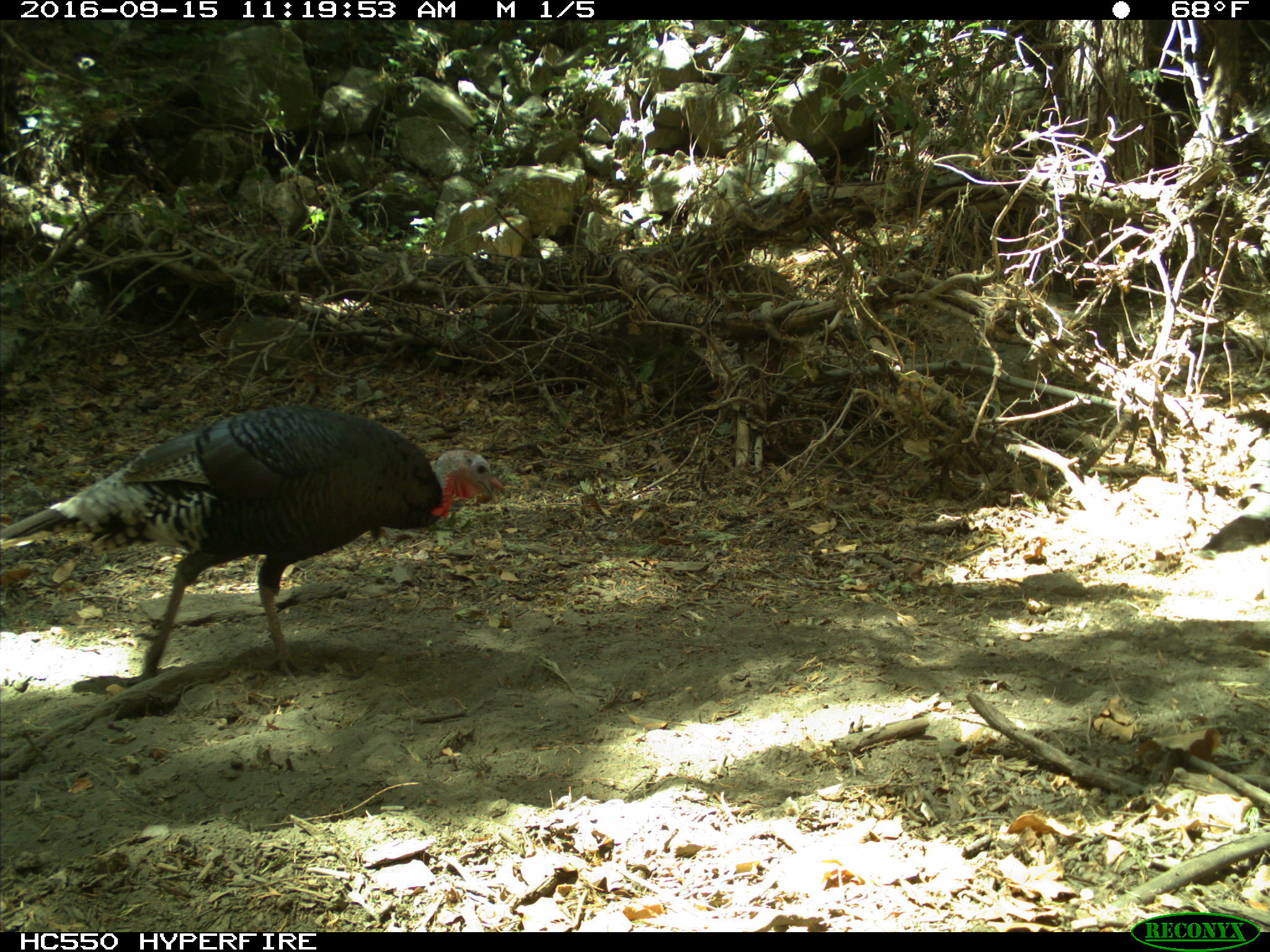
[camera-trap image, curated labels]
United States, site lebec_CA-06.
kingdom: Animalia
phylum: Chordata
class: Aves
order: Galliformes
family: Phasianidae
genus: Meleagris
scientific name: Meleagris gallopavo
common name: wild turkey